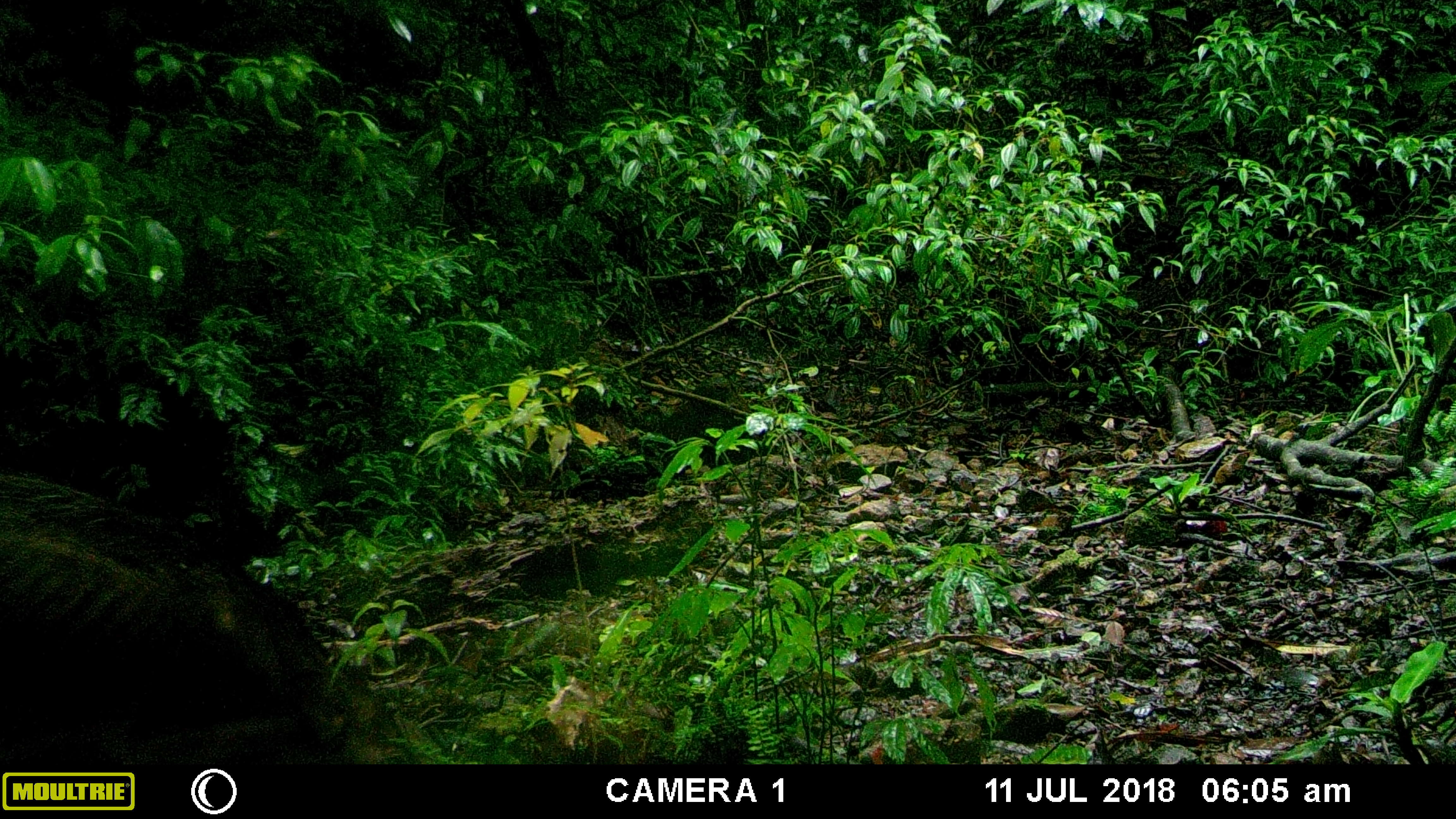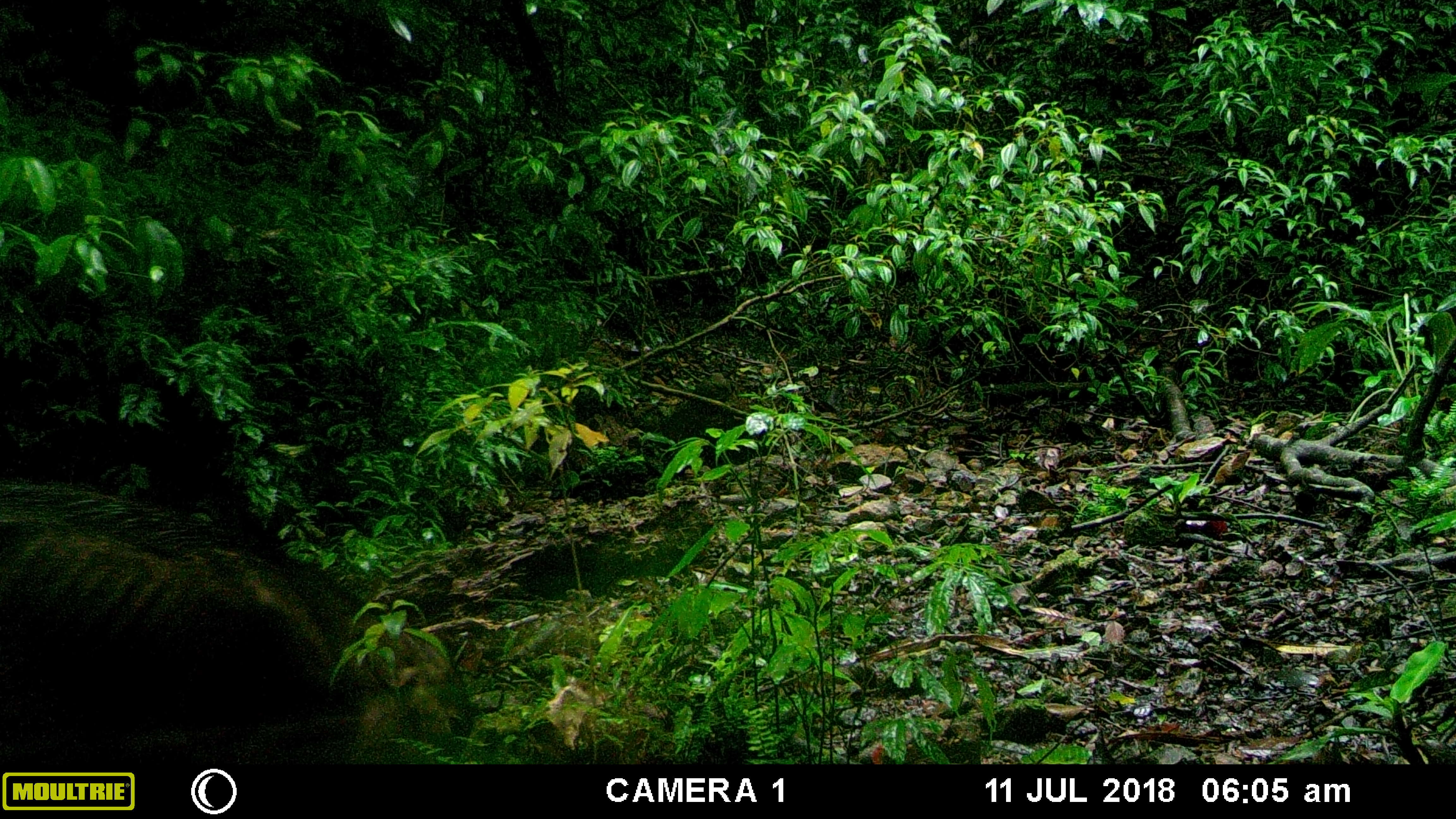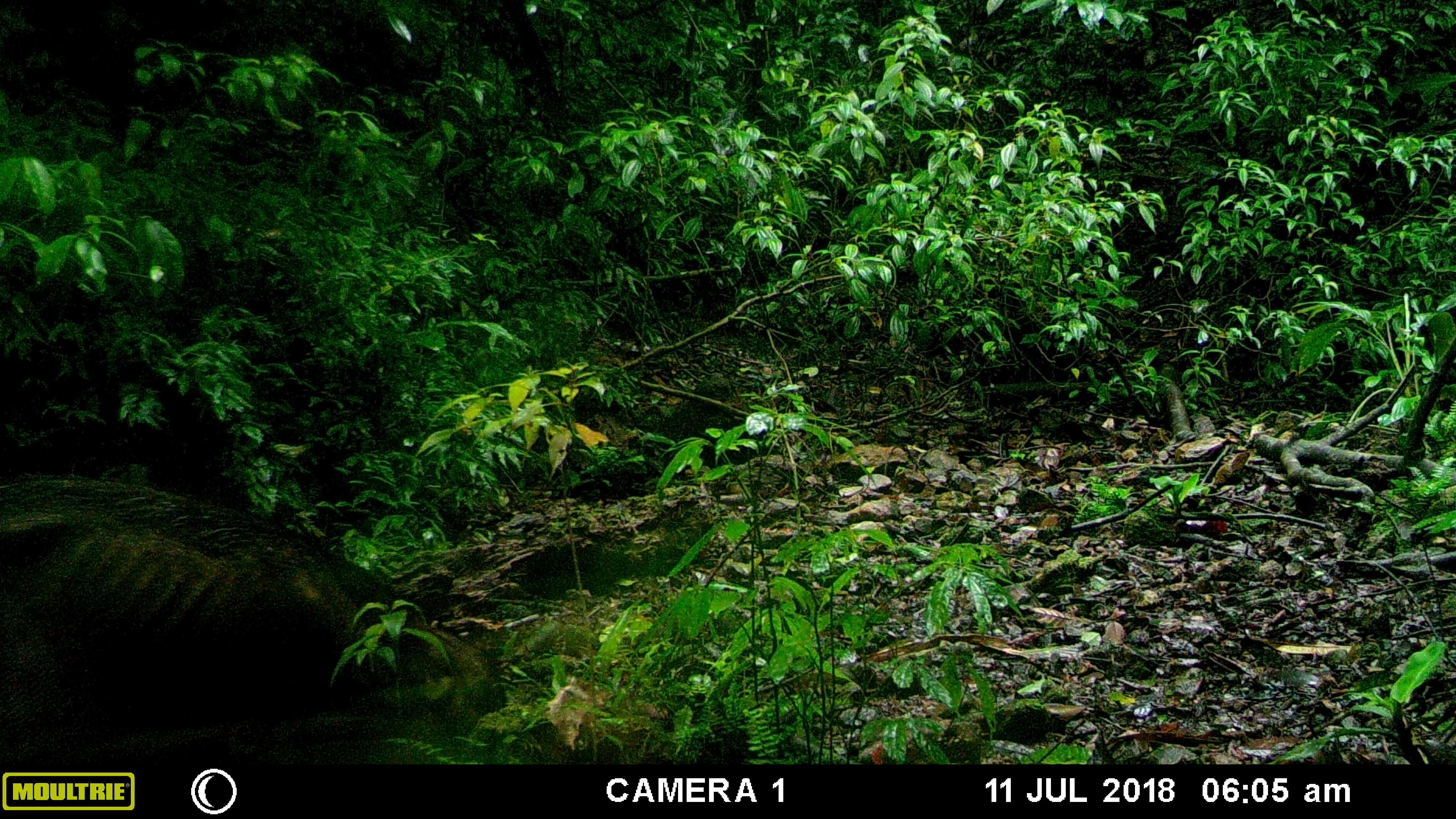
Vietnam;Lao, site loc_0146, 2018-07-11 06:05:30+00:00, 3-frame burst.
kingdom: Animalia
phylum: Chordata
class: Mammalia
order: Artiodactyla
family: Suidae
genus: Sus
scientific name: Sus scrofa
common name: eurasian wild pig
Eurasian wild pig (Sus scrofa). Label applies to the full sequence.